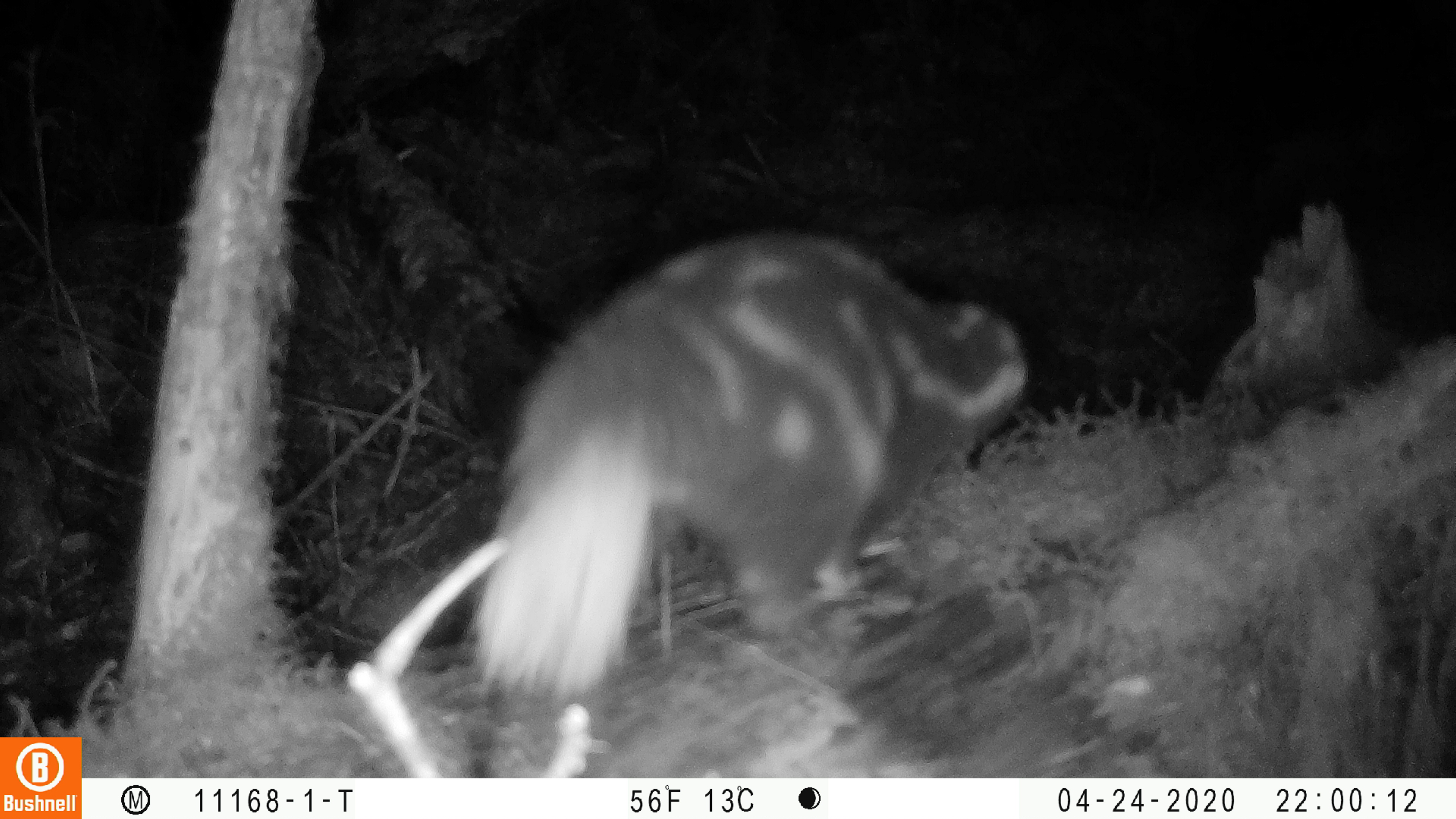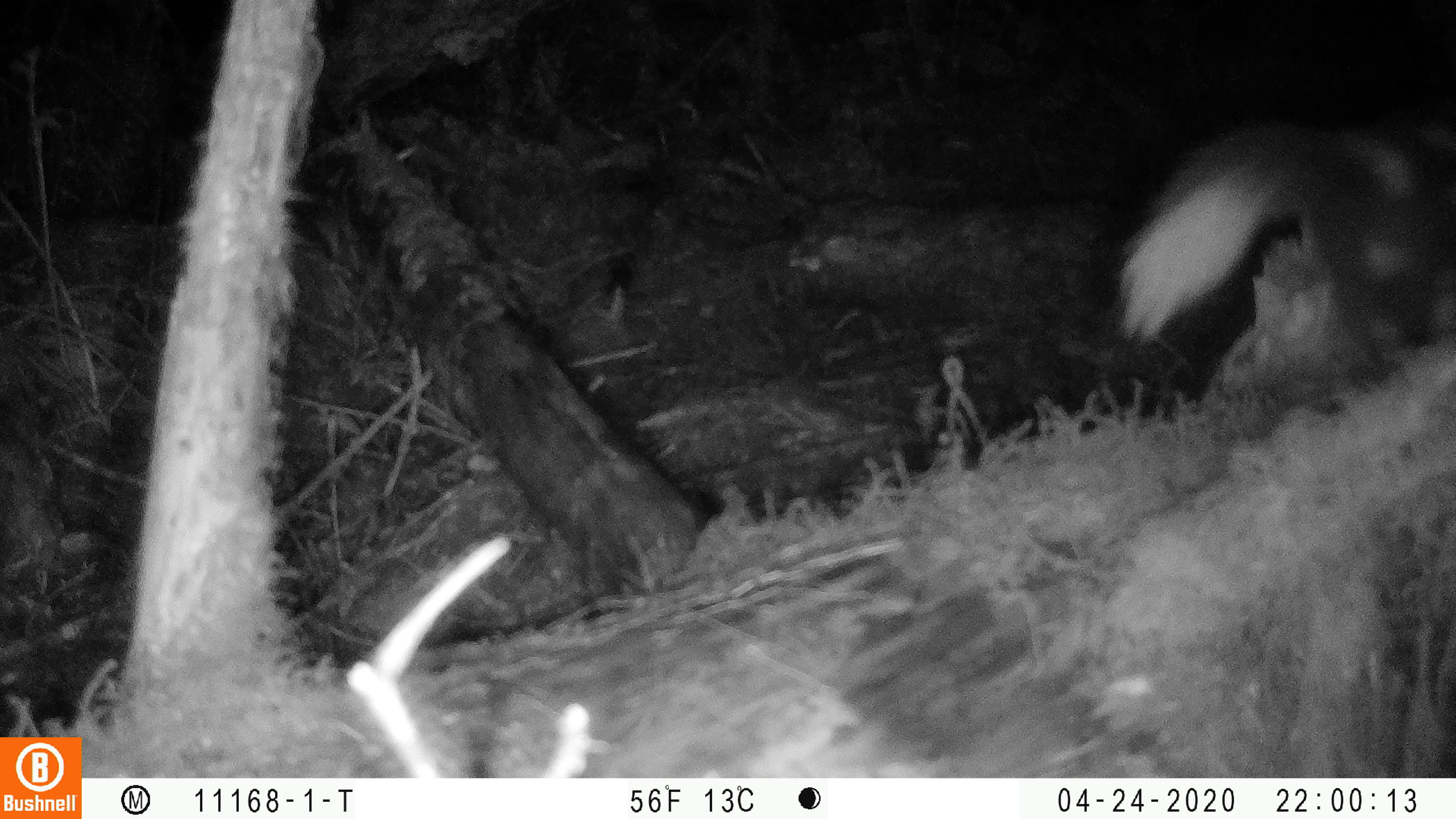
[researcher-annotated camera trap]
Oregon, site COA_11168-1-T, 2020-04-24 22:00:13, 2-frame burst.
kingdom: Animalia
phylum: Chordata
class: Mammalia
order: Carnivora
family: Mephitidae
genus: Spilogale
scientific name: Spilogale gracilis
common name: western spotted skunk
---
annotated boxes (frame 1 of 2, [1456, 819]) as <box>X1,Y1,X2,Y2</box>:
western spotted skunk: <box>461,219,1049,715</box>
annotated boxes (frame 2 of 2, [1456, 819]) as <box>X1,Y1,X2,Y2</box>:
western spotted skunk: <box>1111,107,1449,383</box>